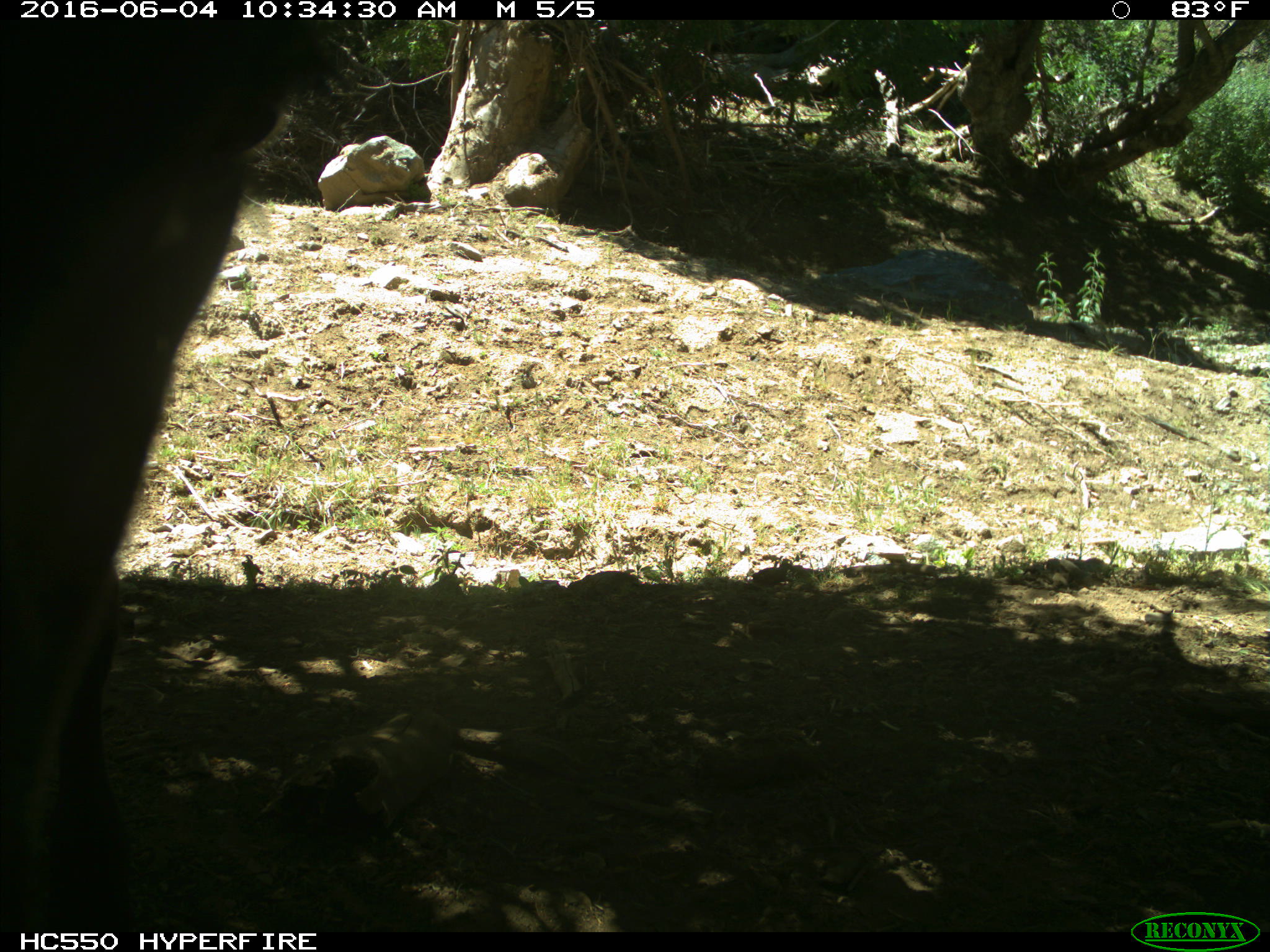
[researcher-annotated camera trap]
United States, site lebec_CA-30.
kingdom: Animalia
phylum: Chordata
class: Mammalia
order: Artiodactyla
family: Bovidae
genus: Bos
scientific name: Bos taurus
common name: domestic cow